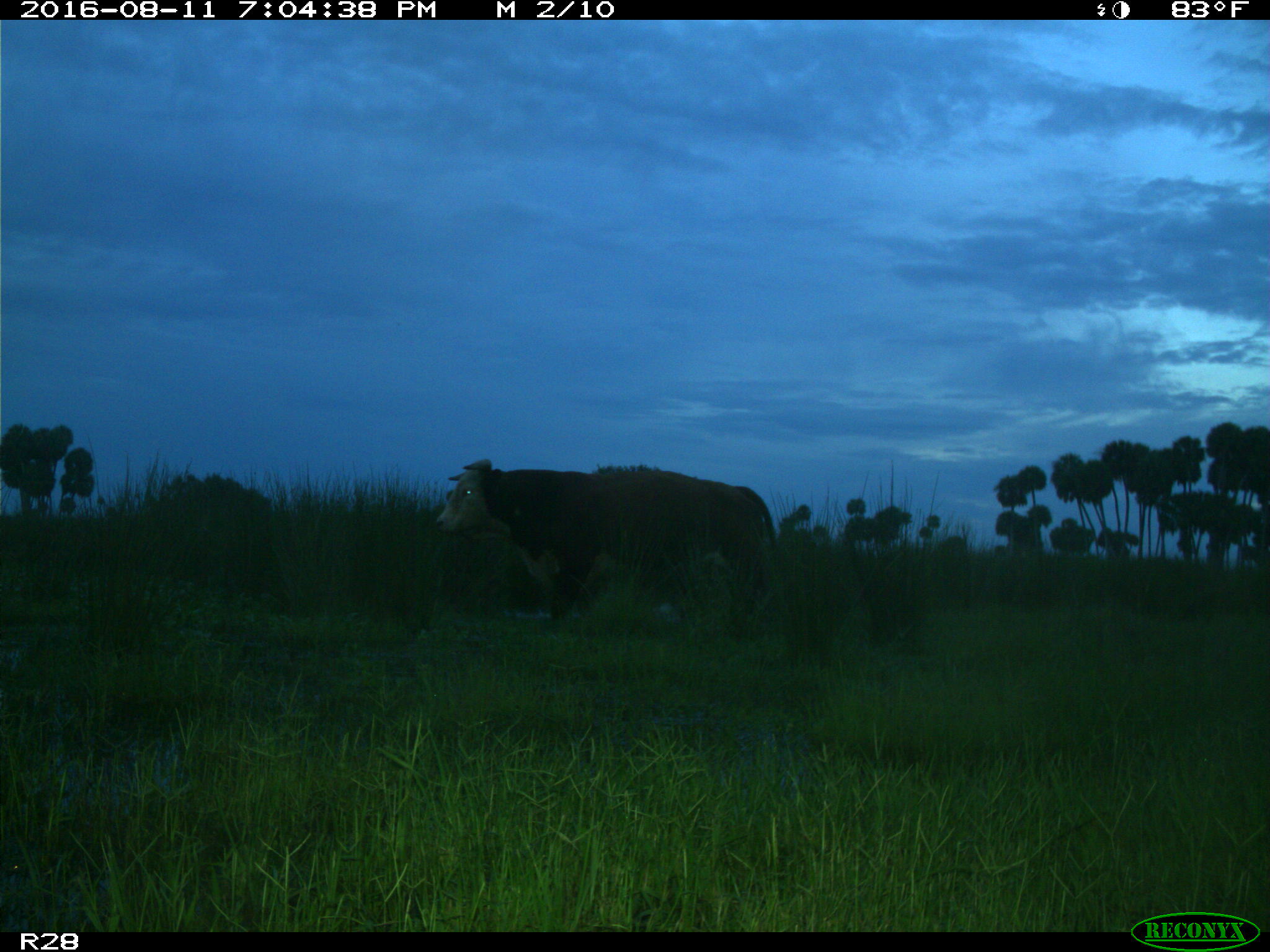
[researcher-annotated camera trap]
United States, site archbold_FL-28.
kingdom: Animalia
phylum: Chordata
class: Mammalia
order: Artiodactyla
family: Bovidae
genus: Bos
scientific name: Bos taurus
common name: domestic cow